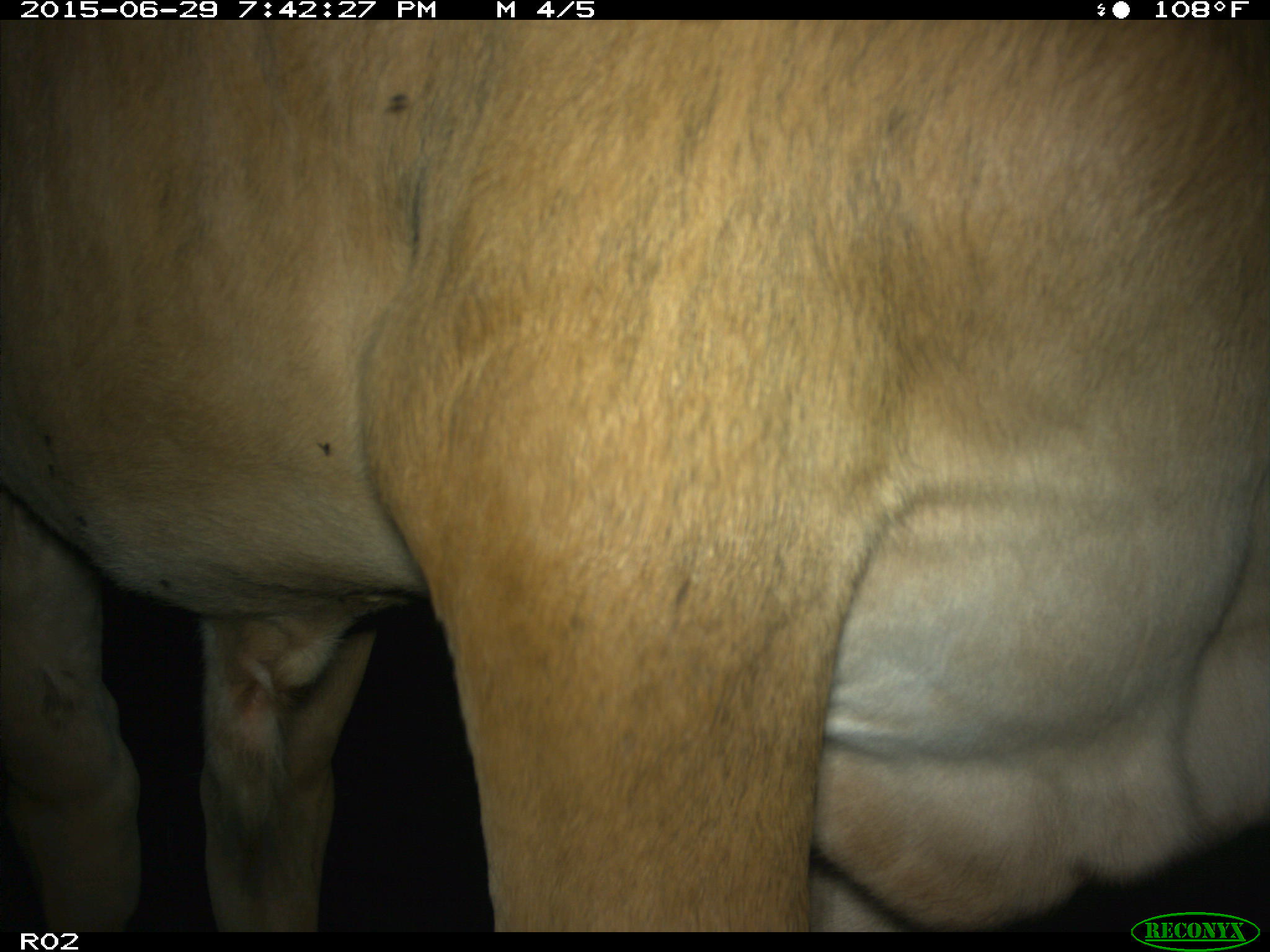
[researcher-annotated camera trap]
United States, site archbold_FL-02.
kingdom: Animalia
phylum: Chordata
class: Mammalia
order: Artiodactyla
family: Bovidae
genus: Bos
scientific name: Bos taurus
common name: domestic cow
Bos taurus (domestic cow).